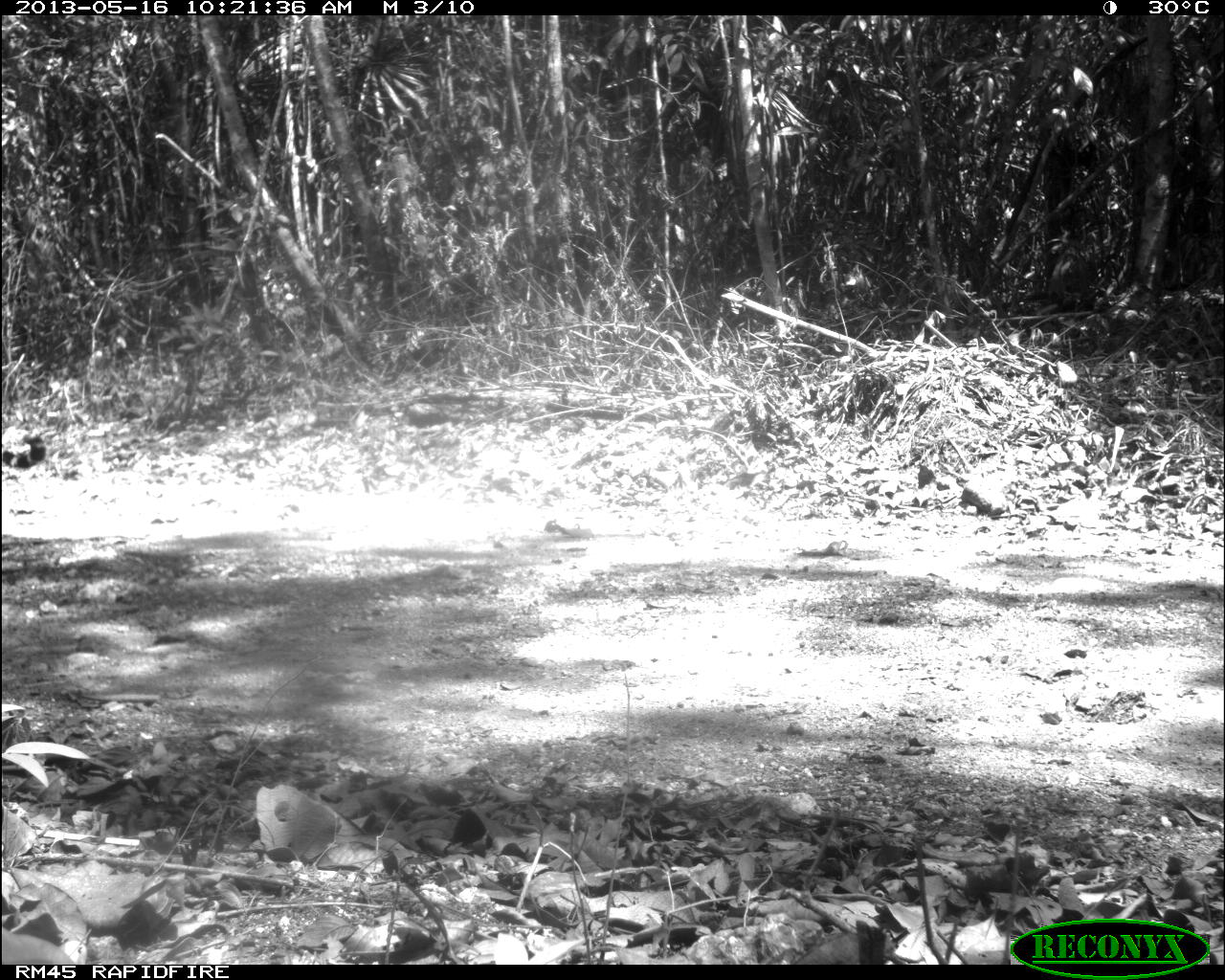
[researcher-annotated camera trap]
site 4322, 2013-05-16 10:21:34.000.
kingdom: Animalia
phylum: Chordata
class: Mammalia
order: Carnivora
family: Felidae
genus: Panthera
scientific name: Panthera onca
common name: jaguar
Panthera onca (jaguar), count 1, sex female.